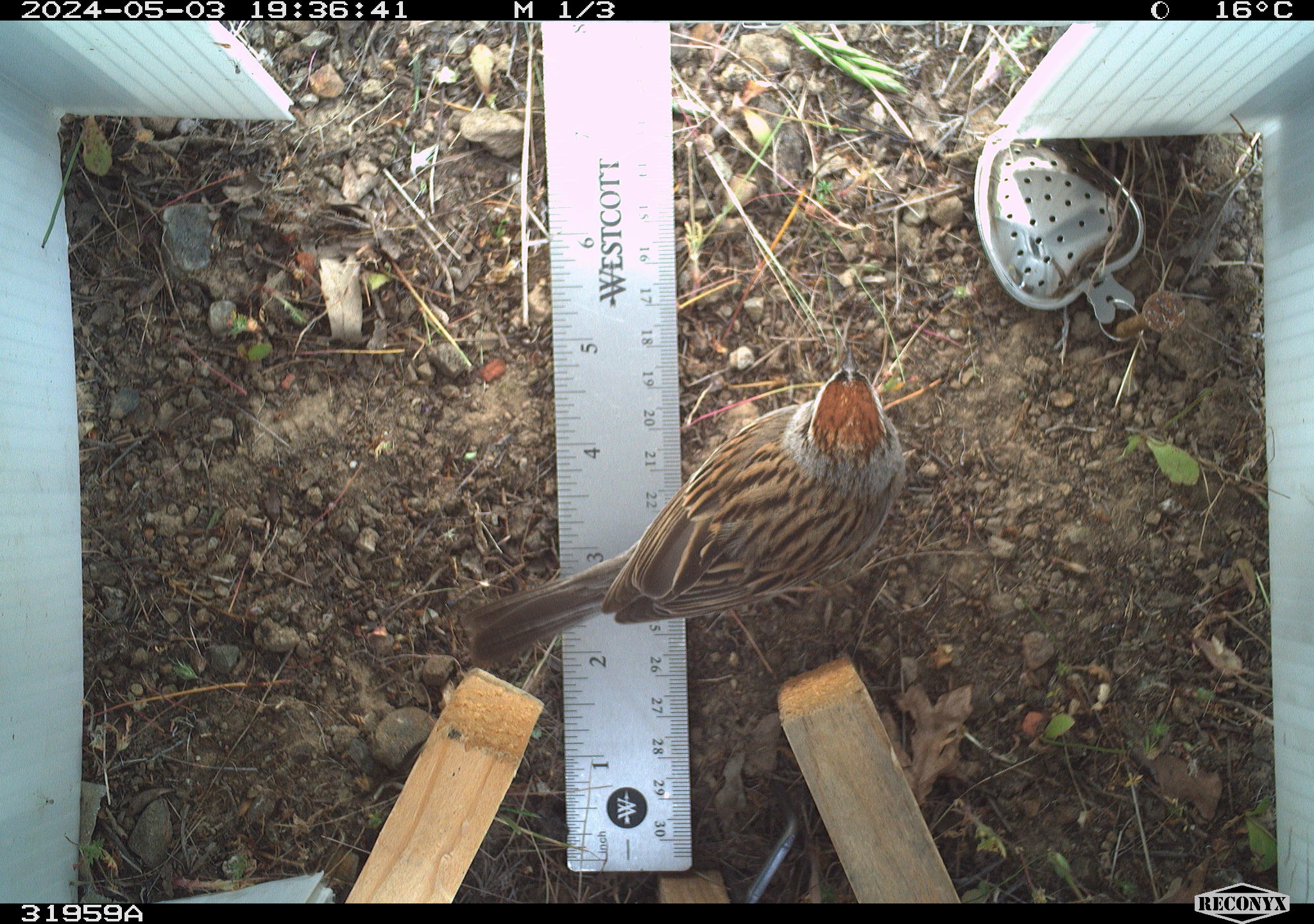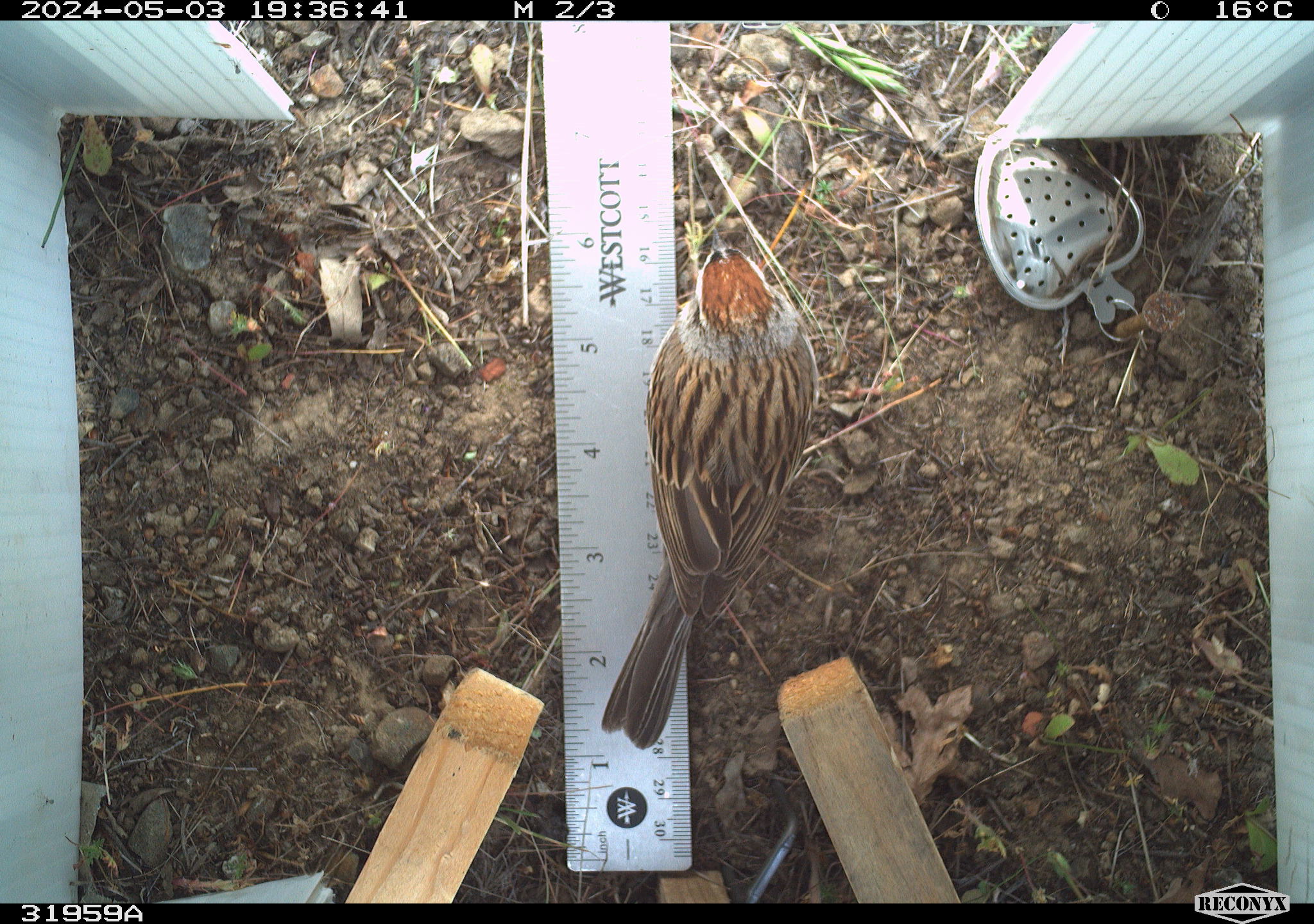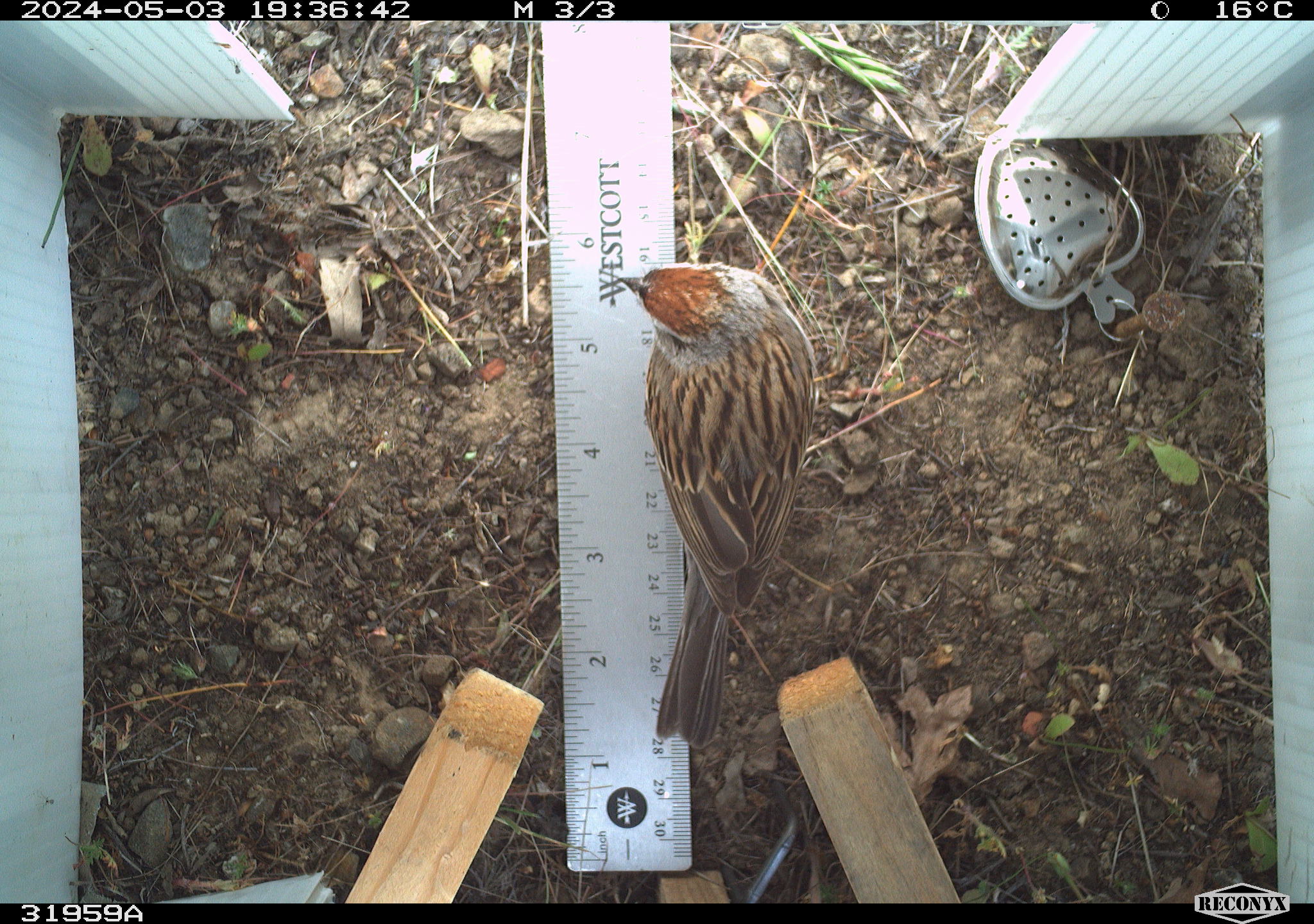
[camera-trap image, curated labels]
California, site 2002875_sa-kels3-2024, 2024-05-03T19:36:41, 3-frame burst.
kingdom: Animalia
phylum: Chordata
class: Aves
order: Passeriformes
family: Passerellidae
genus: Spizella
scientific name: Spizella passerina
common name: chipping sparrow